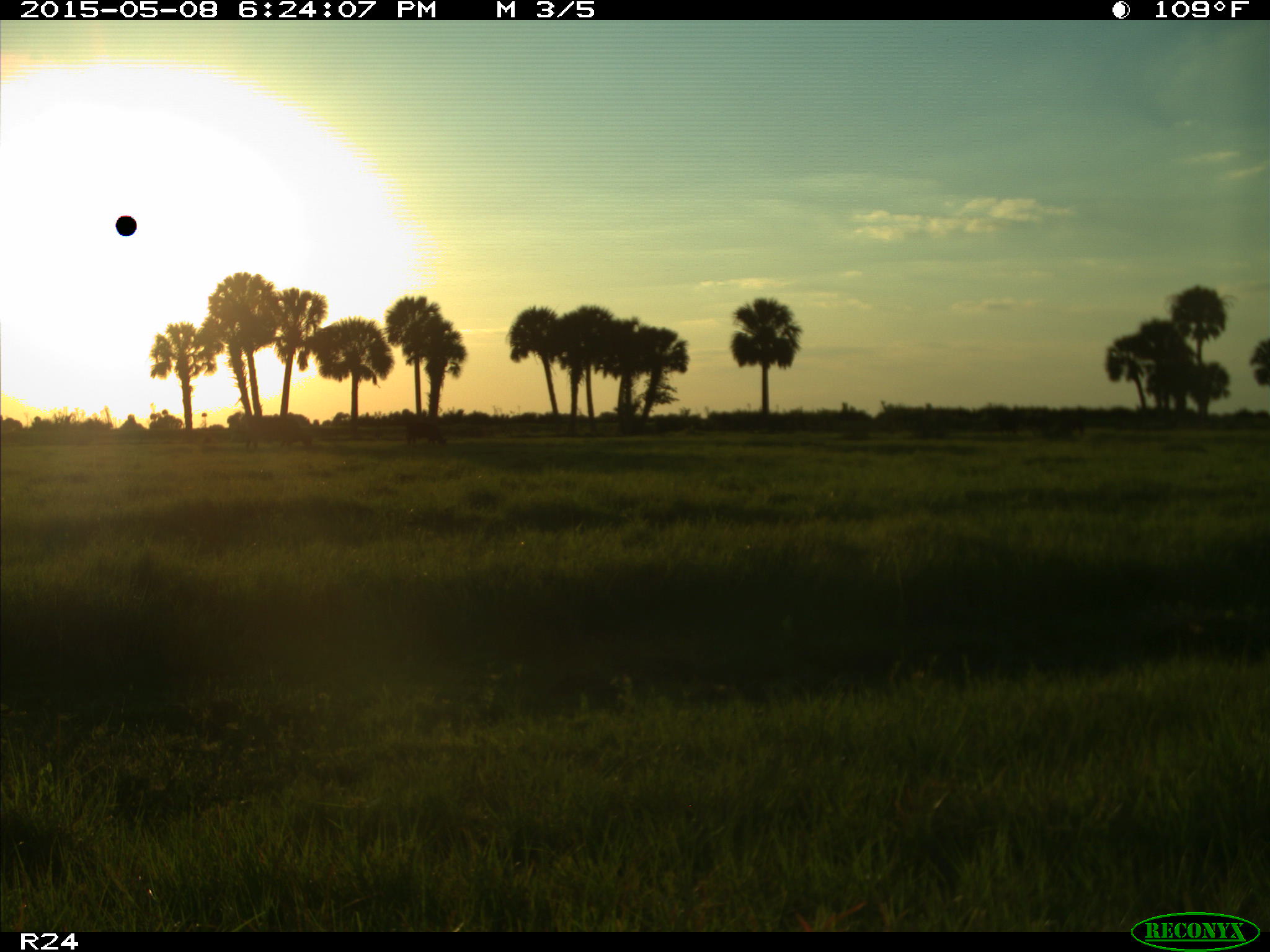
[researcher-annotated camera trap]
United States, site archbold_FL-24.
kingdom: Animalia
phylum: Chordata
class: Mammalia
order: Artiodactyla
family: Bovidae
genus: Bos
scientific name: Bos taurus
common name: domestic cow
Bos taurus (domestic cow).